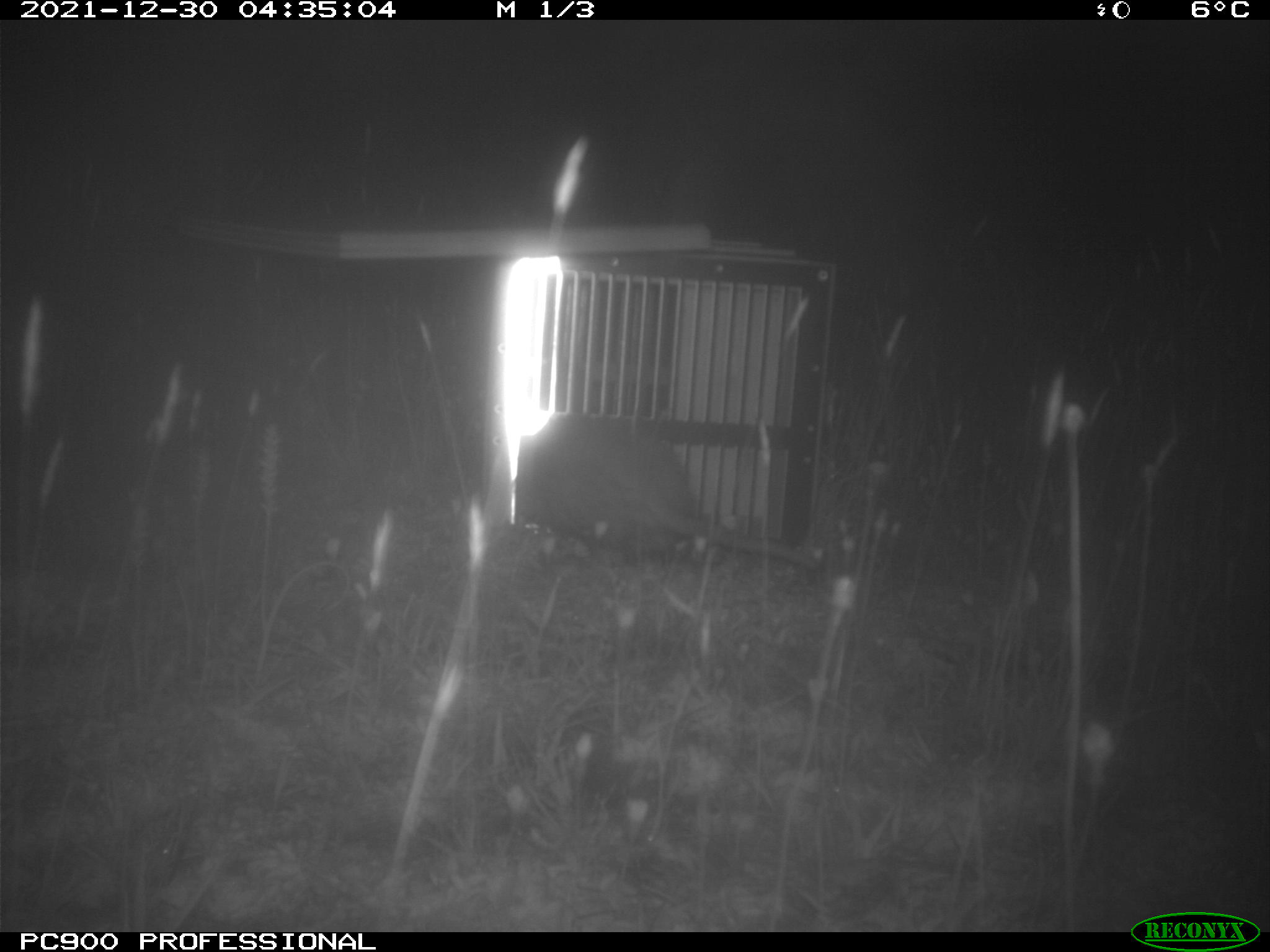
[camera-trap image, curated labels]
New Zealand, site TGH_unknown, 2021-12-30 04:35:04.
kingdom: Animalia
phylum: Chordata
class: Mammalia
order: Carnivora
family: Mustelidae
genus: Mustela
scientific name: Mustela furo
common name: ferret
Ferret (Mustela furo).